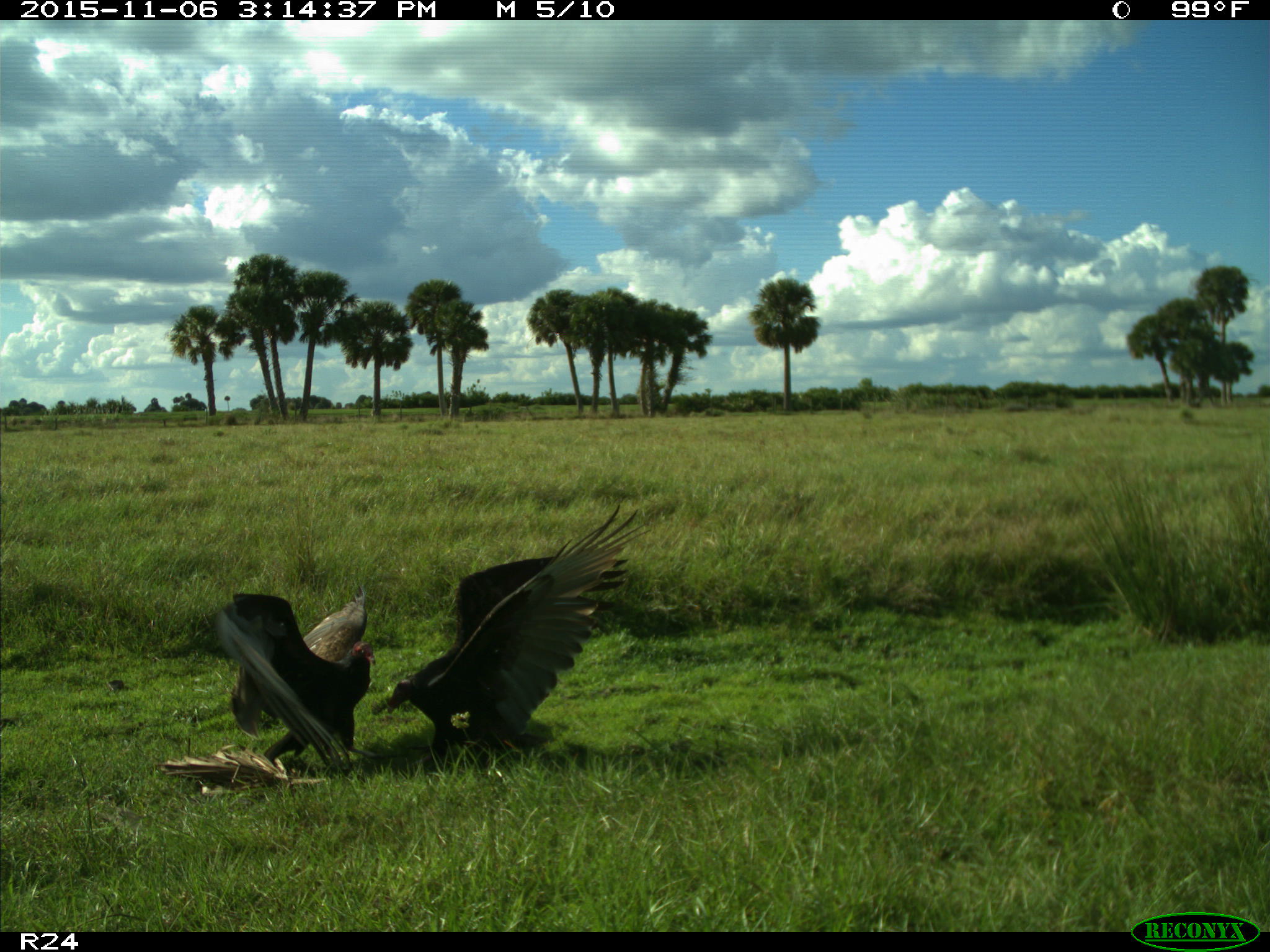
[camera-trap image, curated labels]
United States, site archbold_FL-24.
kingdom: Animalia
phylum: Chordata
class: Aves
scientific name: Aves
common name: birds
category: unidentified bird